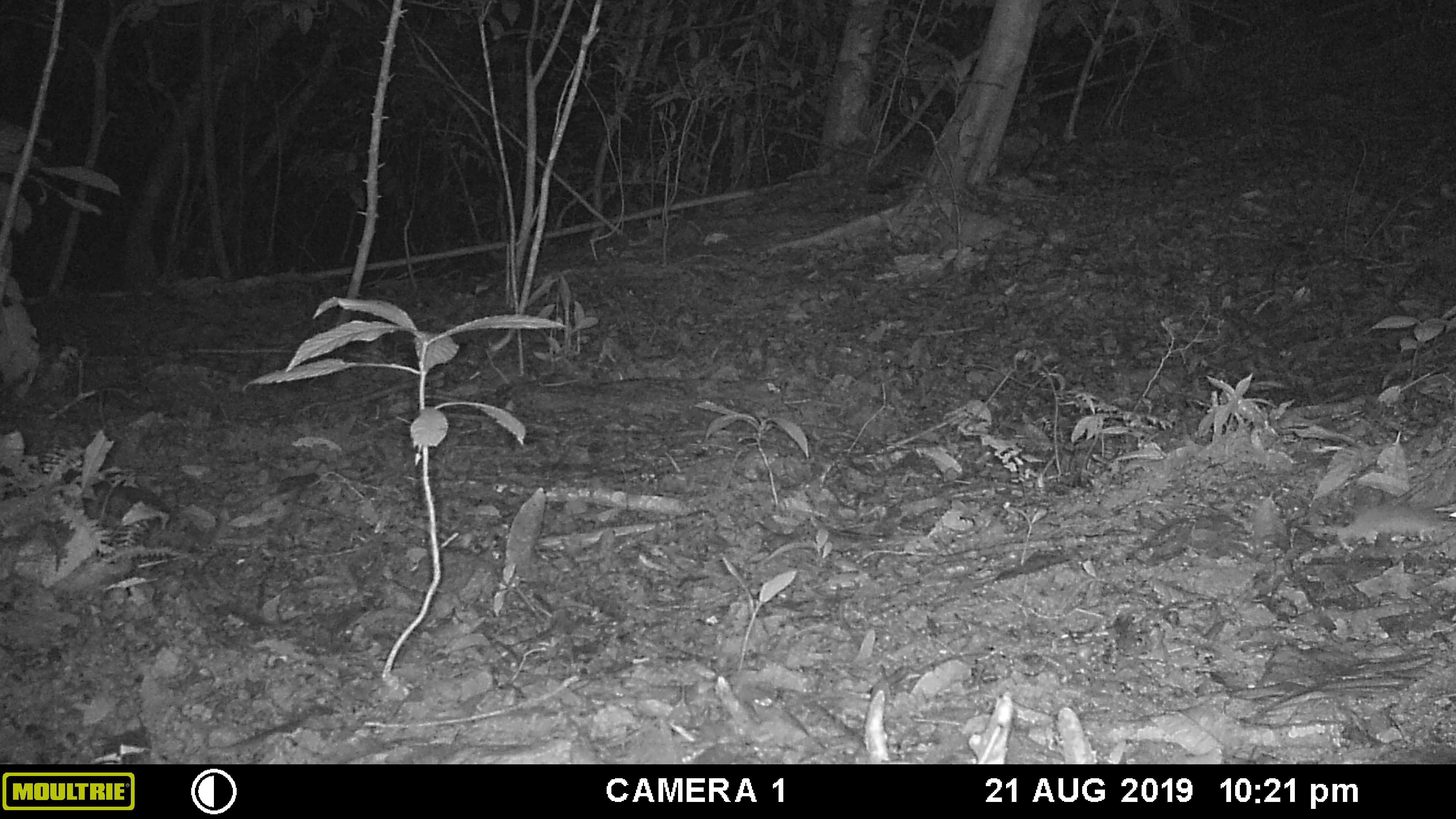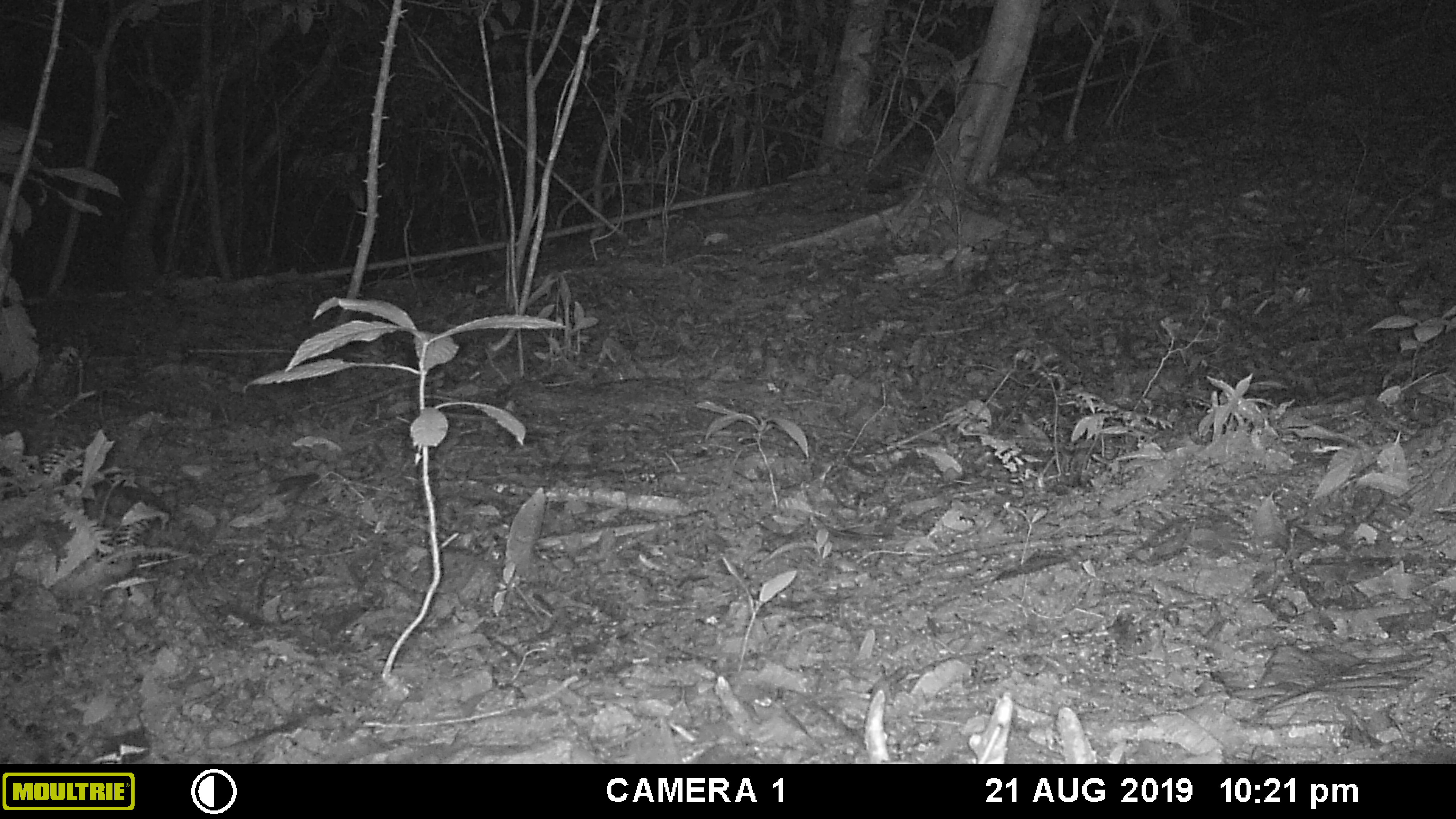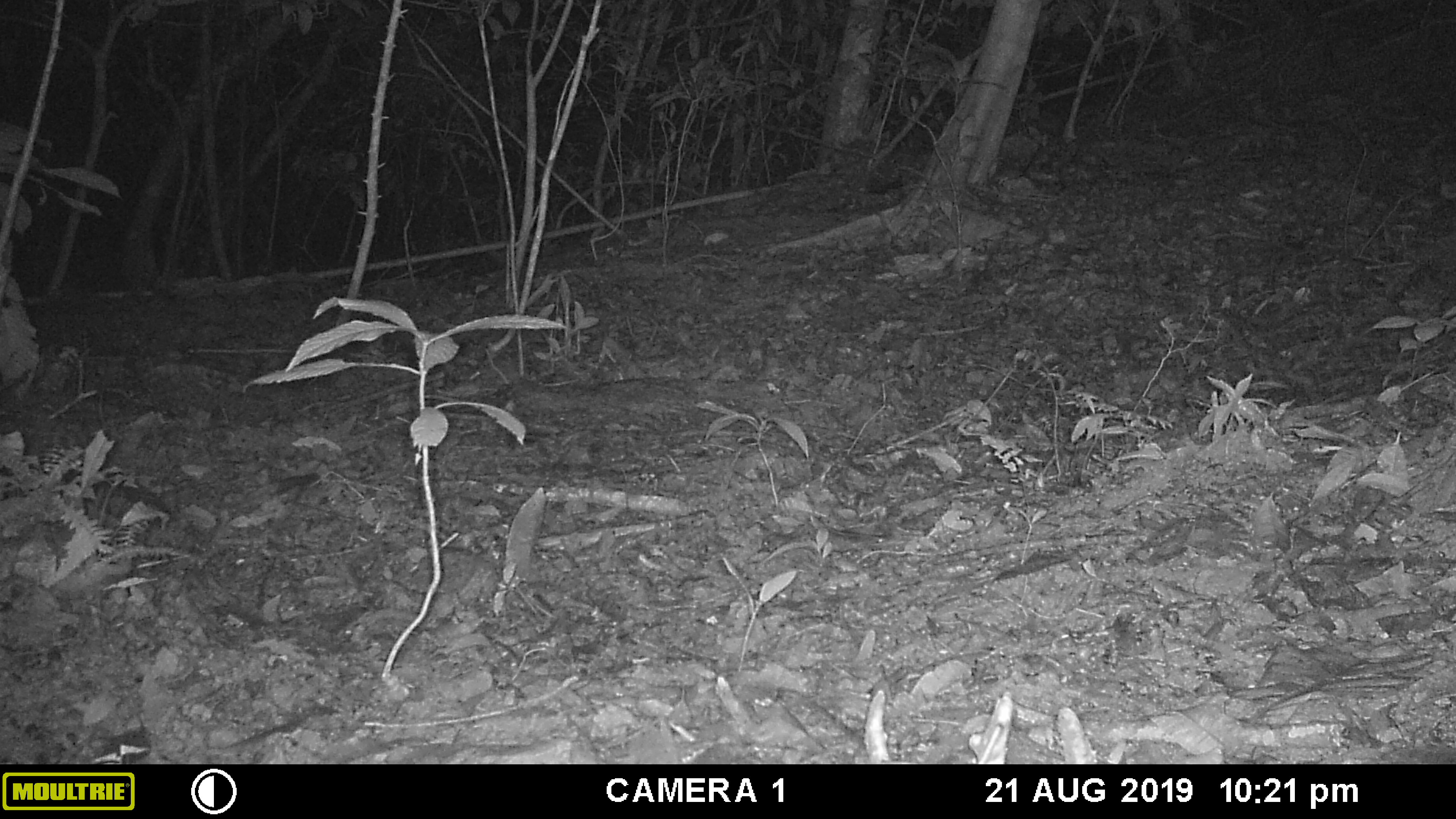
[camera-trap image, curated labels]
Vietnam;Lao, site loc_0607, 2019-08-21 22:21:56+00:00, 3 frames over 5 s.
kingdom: Animalia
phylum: Chordata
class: Mammalia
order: Rodentia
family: Muridae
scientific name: Muridae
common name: old-world mice and rats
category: unidentified murid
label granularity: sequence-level